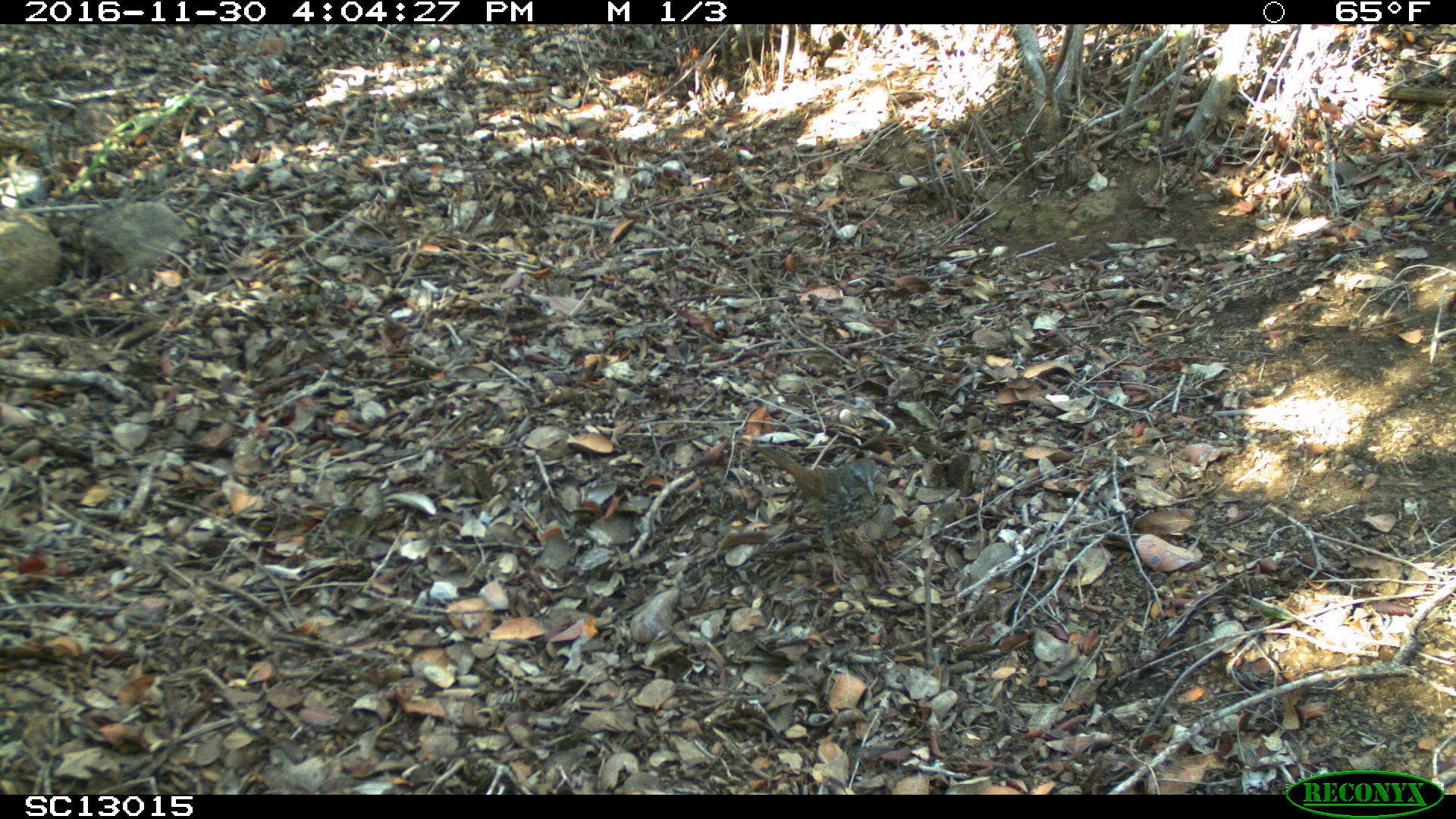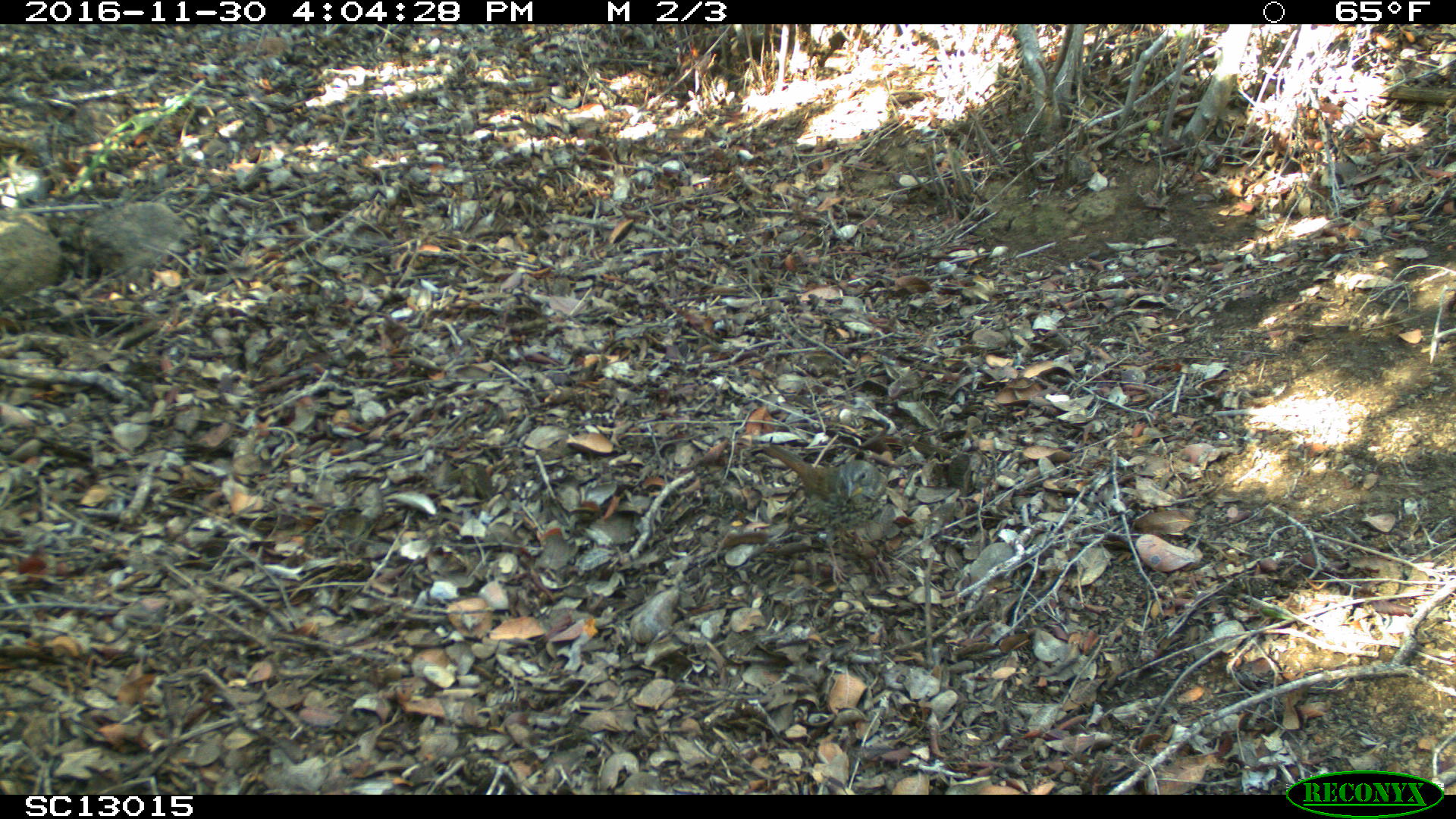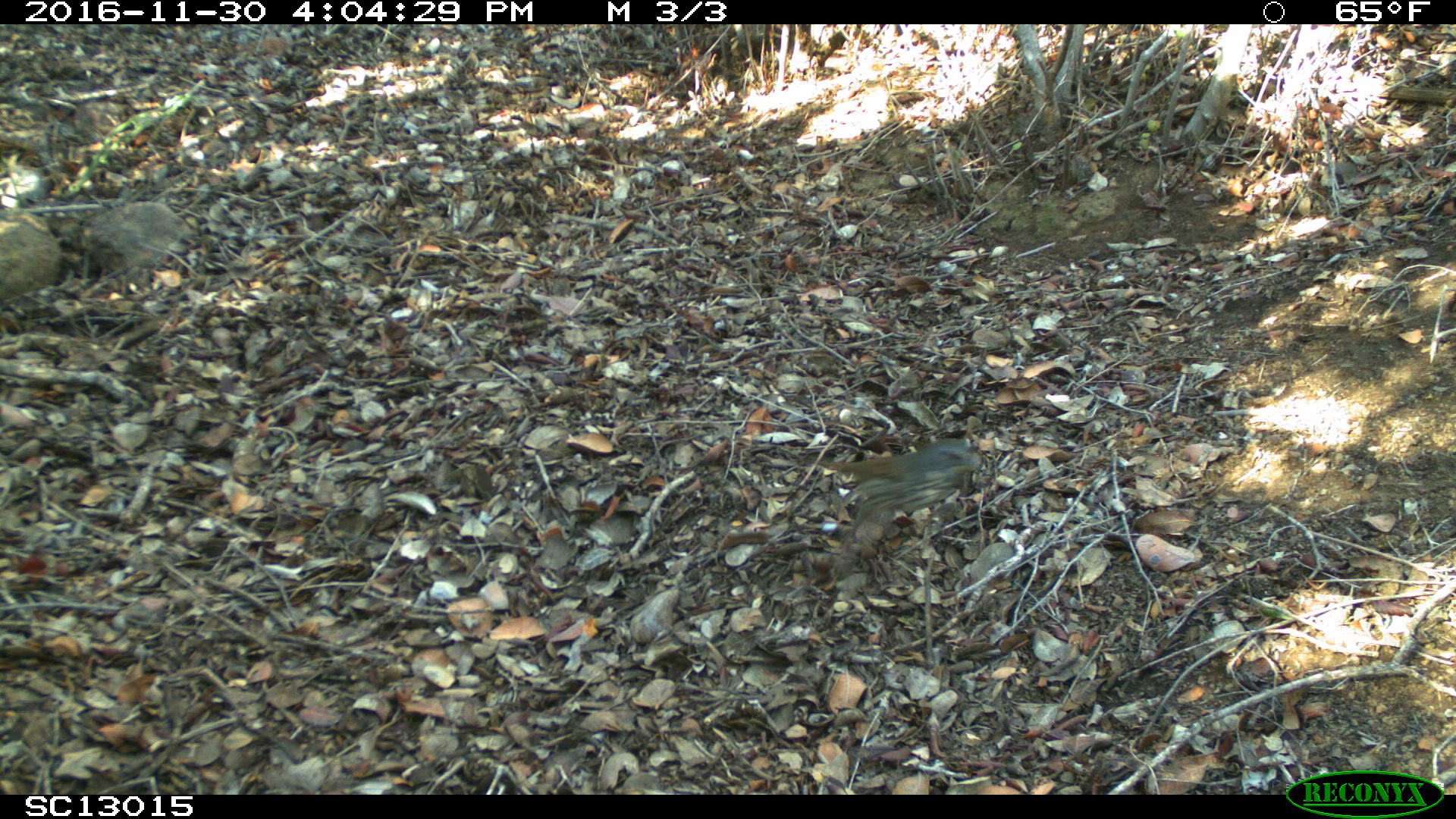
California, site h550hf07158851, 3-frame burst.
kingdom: Animalia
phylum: Chordata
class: Aves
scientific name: Aves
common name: bird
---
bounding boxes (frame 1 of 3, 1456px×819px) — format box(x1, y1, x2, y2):
bird: box(754, 444, 886, 584)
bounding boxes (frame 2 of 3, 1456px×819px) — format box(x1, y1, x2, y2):
bird: box(764, 442, 888, 582)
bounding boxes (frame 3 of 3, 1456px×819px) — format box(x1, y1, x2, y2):
bird: box(823, 439, 981, 538)